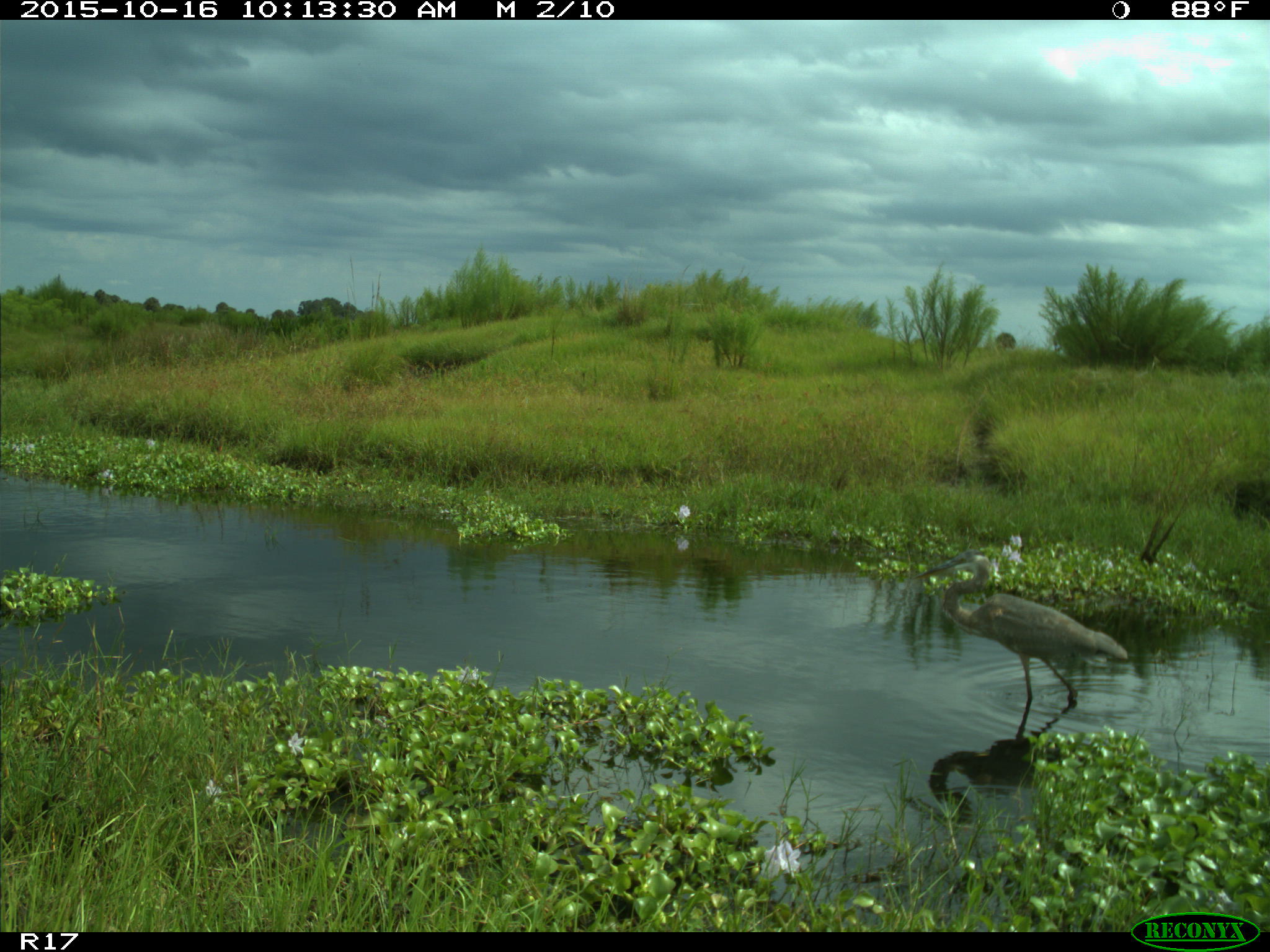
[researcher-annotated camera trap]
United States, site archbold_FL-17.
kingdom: Animalia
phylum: Chordata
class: Aves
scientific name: Aves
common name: birds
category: unidentified bird